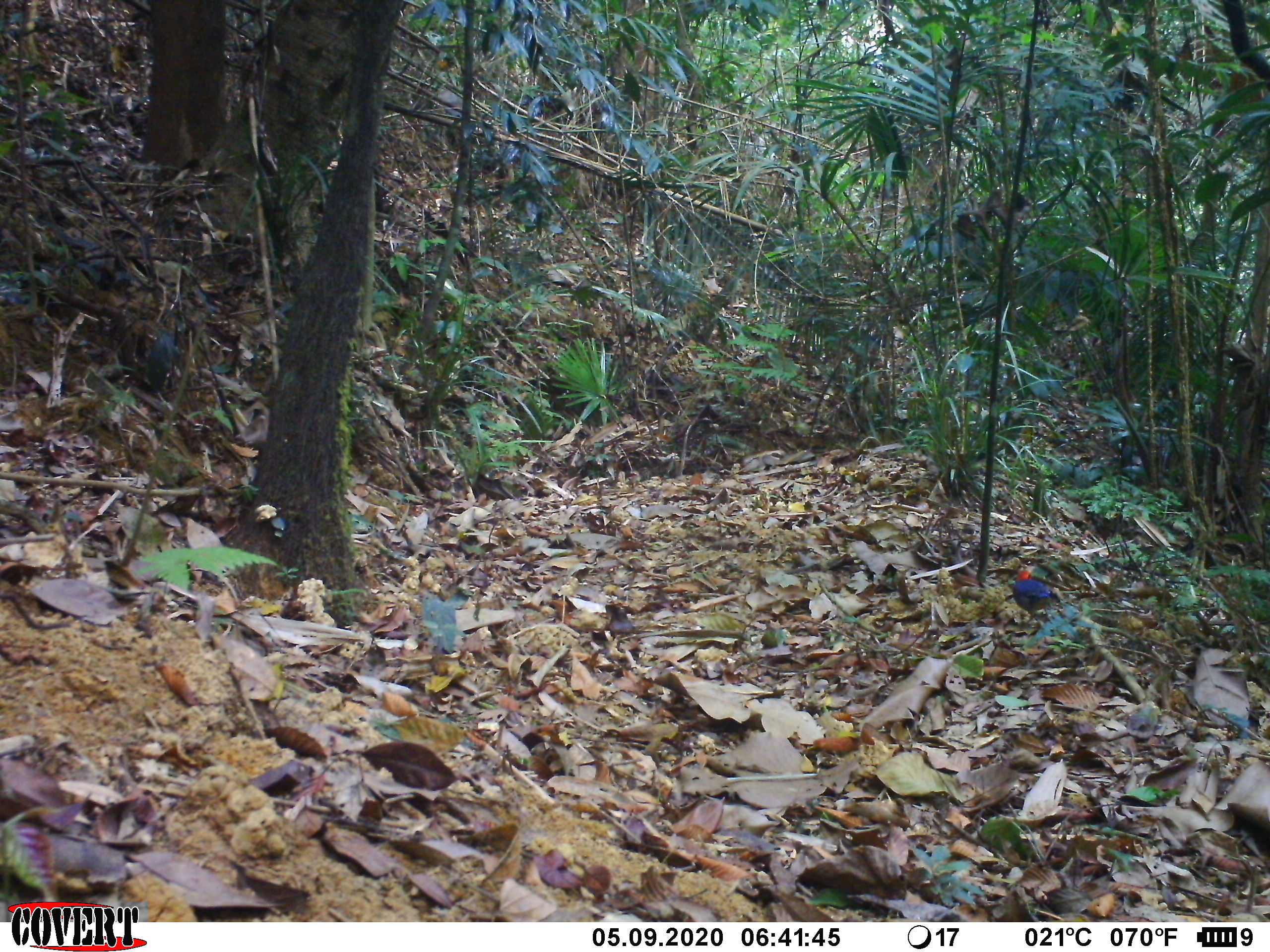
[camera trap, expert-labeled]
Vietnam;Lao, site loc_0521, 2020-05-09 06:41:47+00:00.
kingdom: Animalia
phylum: Chordata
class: Aves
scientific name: Aves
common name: bird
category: unidentified bird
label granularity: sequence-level